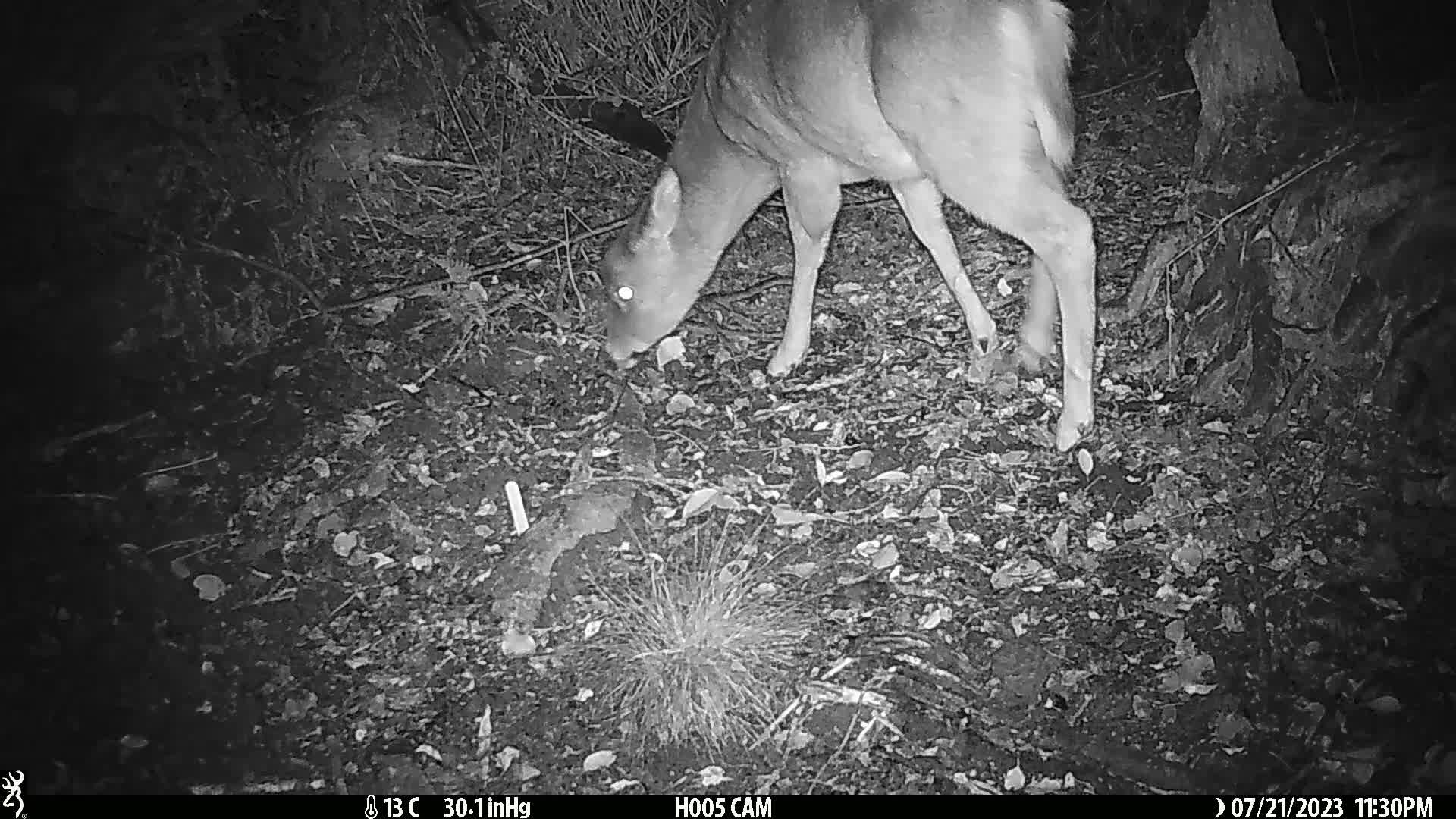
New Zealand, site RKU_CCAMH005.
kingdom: Animalia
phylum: Chordata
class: Mammalia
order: Artiodactyla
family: Cervidae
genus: Odocoileus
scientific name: Odocoileus virginianus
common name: white-tailed deer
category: white tailed deer